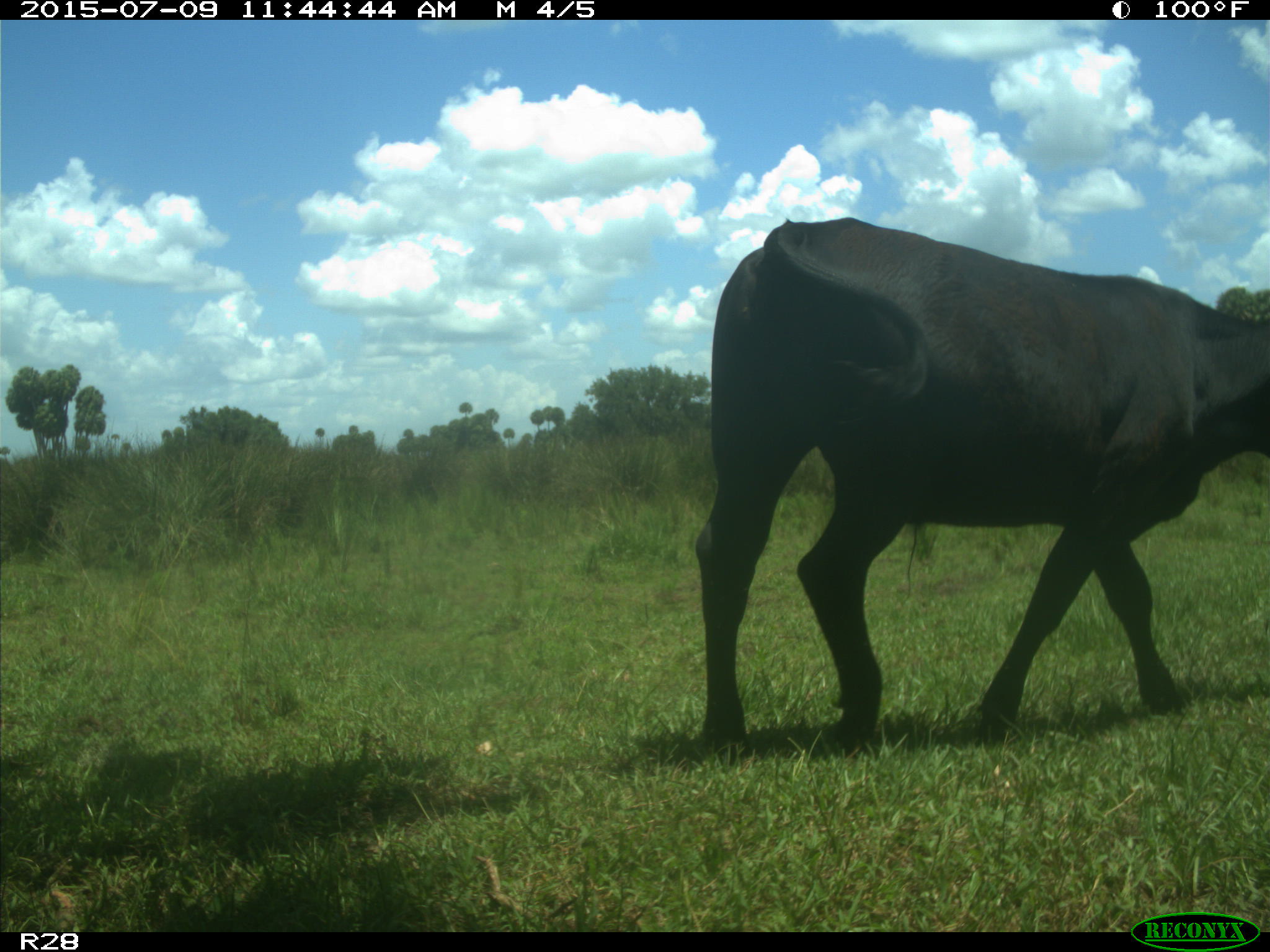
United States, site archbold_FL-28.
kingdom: Animalia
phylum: Chordata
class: Mammalia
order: Artiodactyla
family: Bovidae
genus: Bos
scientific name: Bos taurus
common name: domestic cow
Bos taurus (domestic cow).